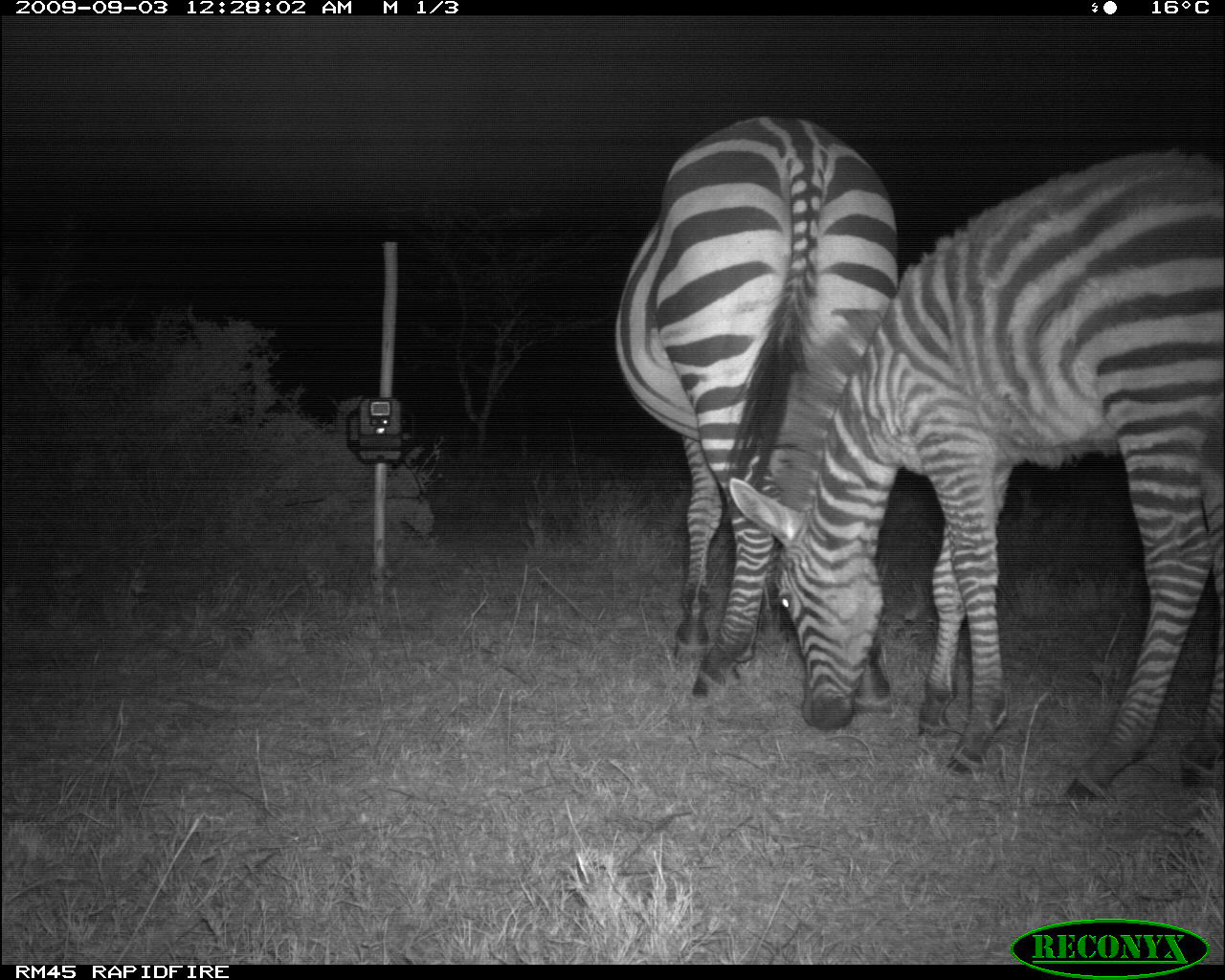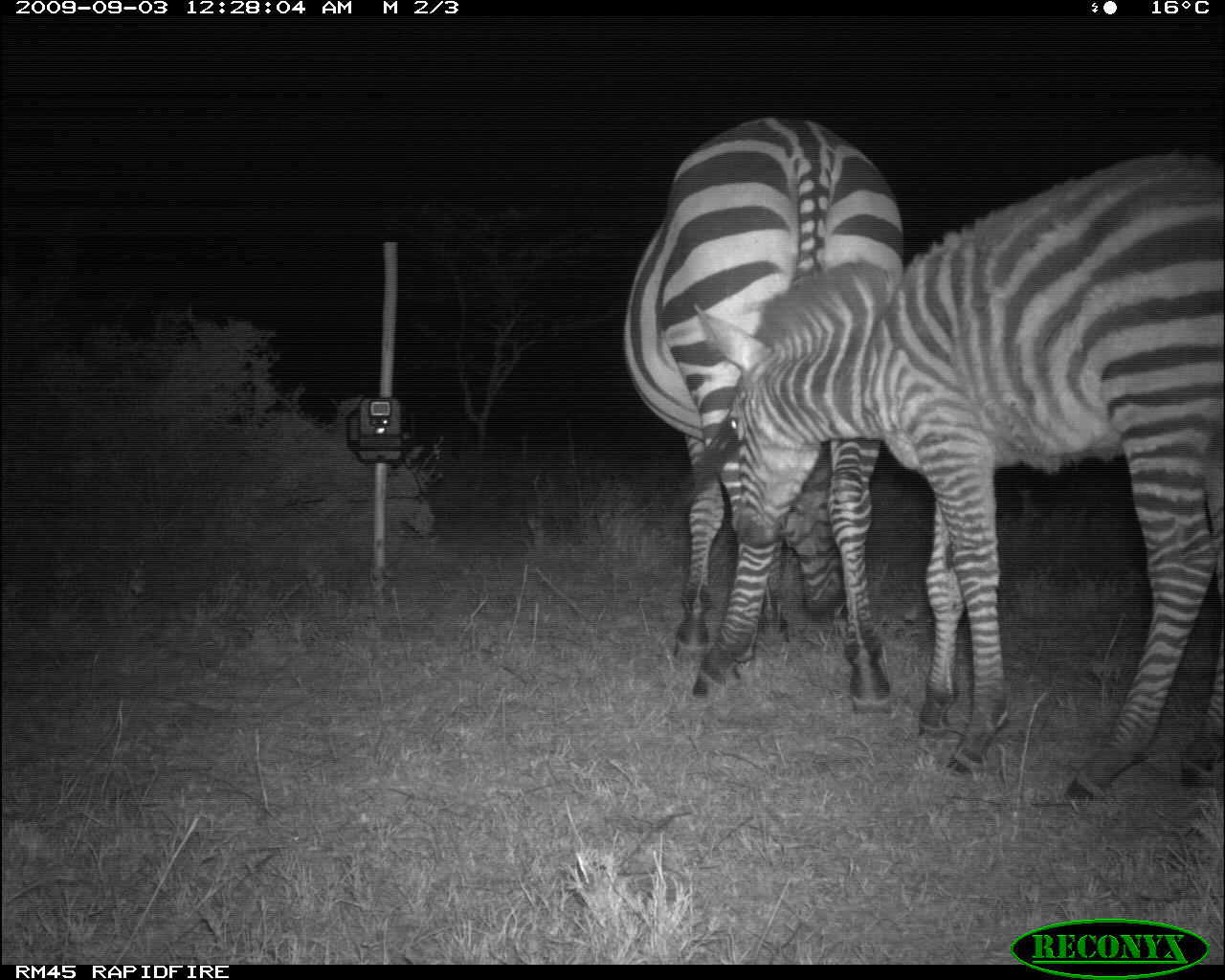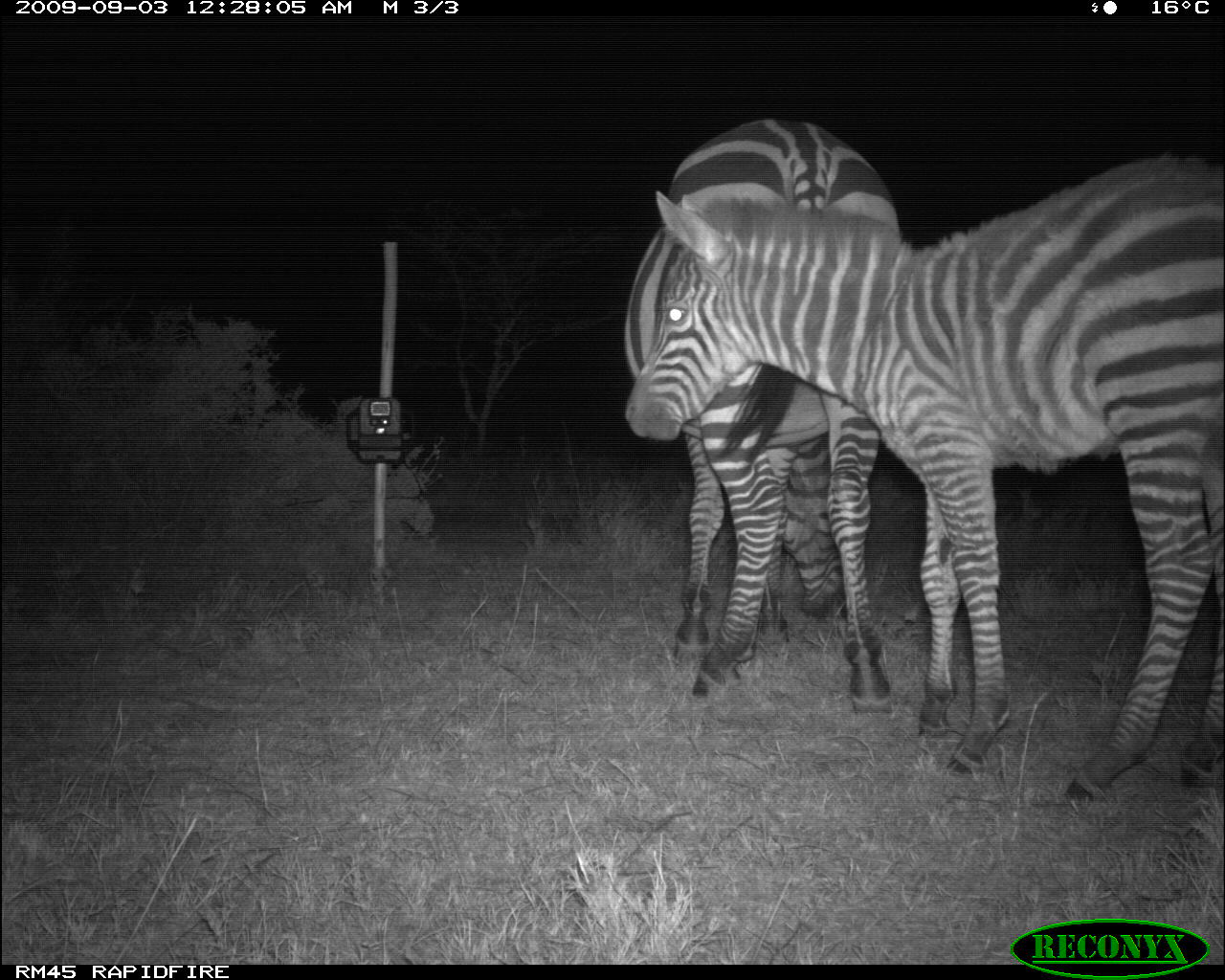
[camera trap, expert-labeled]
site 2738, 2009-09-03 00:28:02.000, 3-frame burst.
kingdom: Animalia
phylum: Chordata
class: Mammalia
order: Perissodactyla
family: Equidae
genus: Equus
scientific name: Equus quagga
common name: plains zebra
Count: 2.